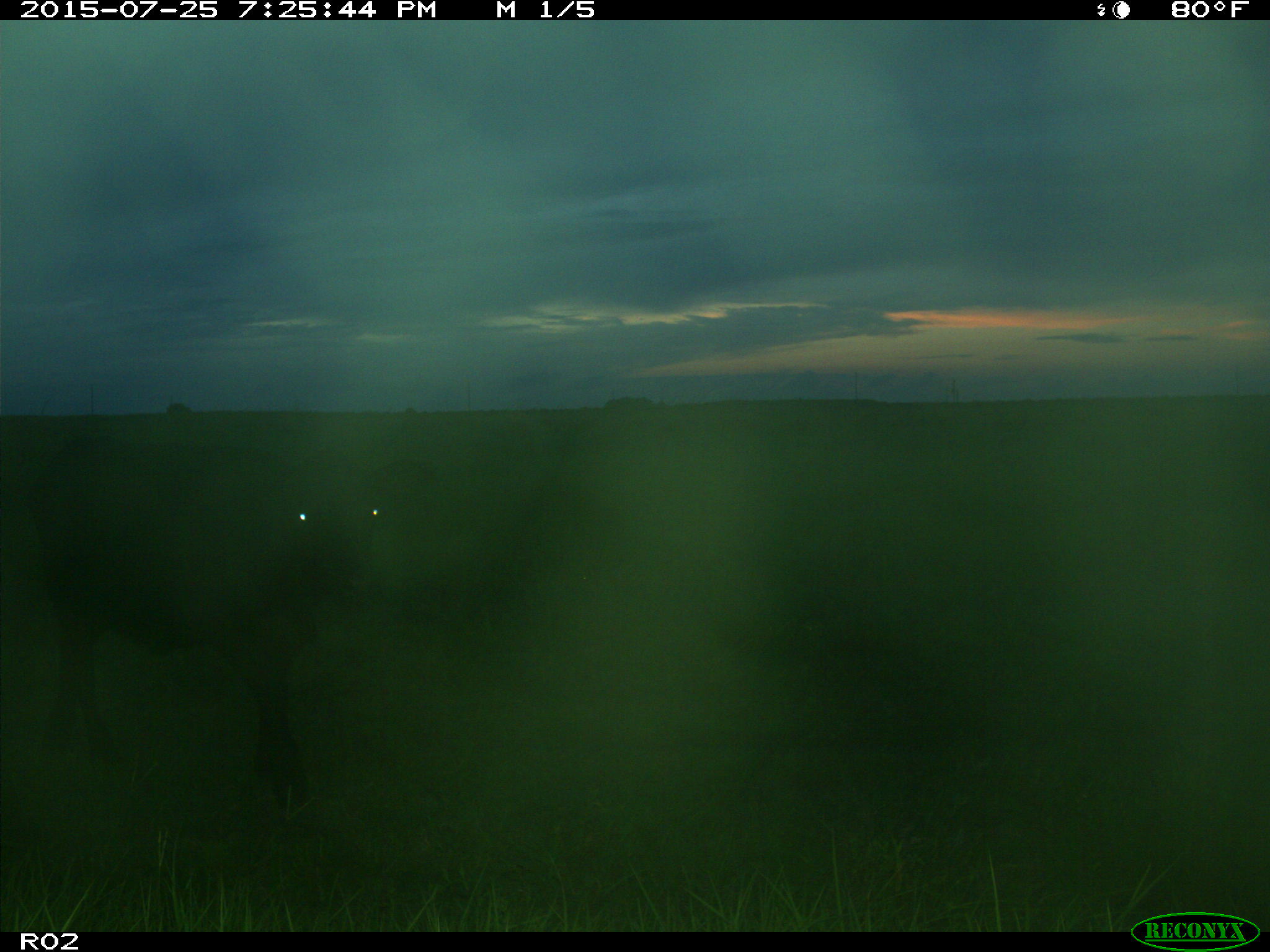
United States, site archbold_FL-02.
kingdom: Animalia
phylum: Chordata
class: Mammalia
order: Artiodactyla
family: Bovidae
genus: Bos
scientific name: Bos taurus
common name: domestic cow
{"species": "Bos taurus (domestic cow)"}